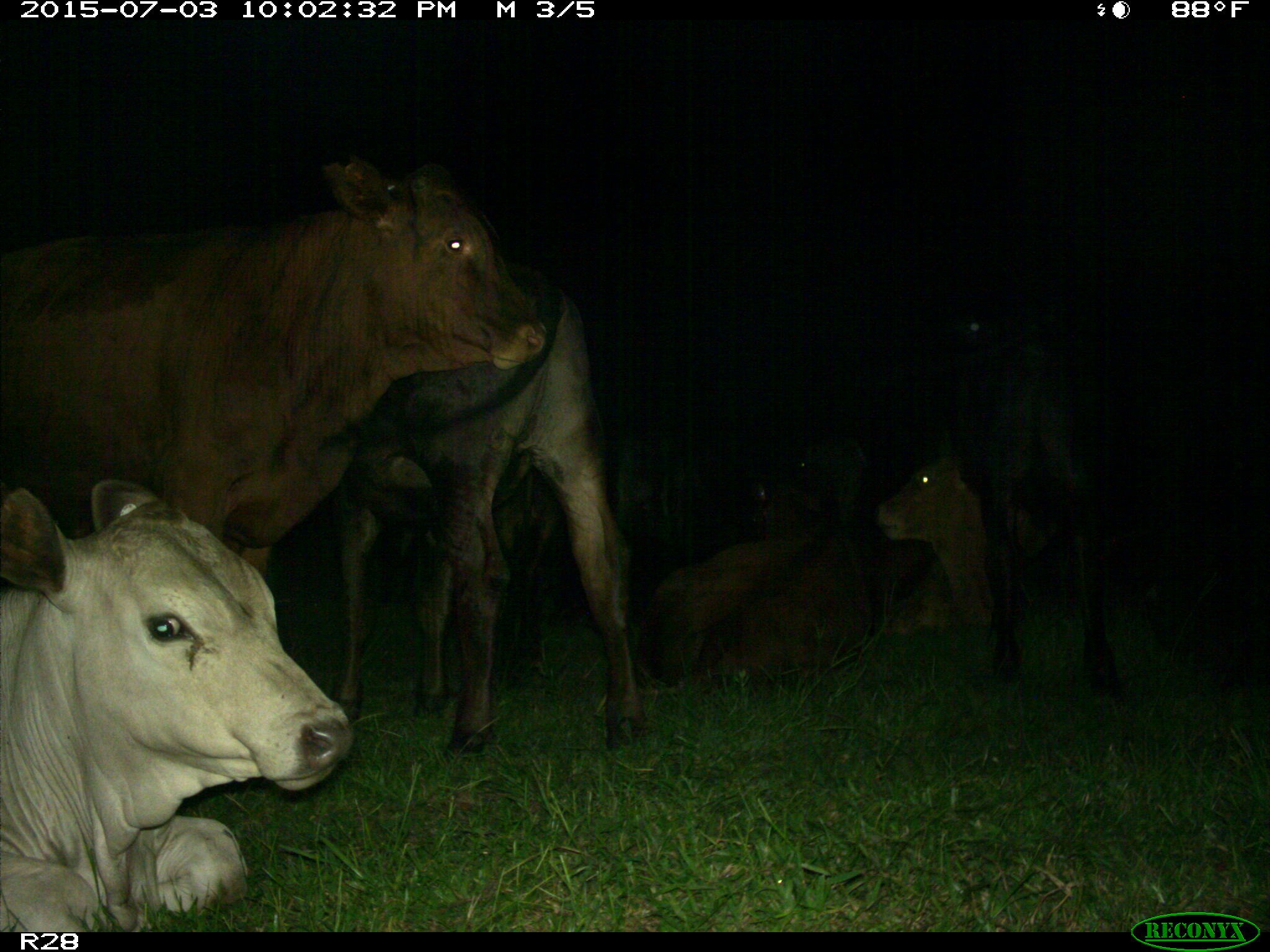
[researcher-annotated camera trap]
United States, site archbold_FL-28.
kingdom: Animalia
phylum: Chordata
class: Mammalia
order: Artiodactyla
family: Bovidae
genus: Bos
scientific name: Bos taurus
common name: domestic cow